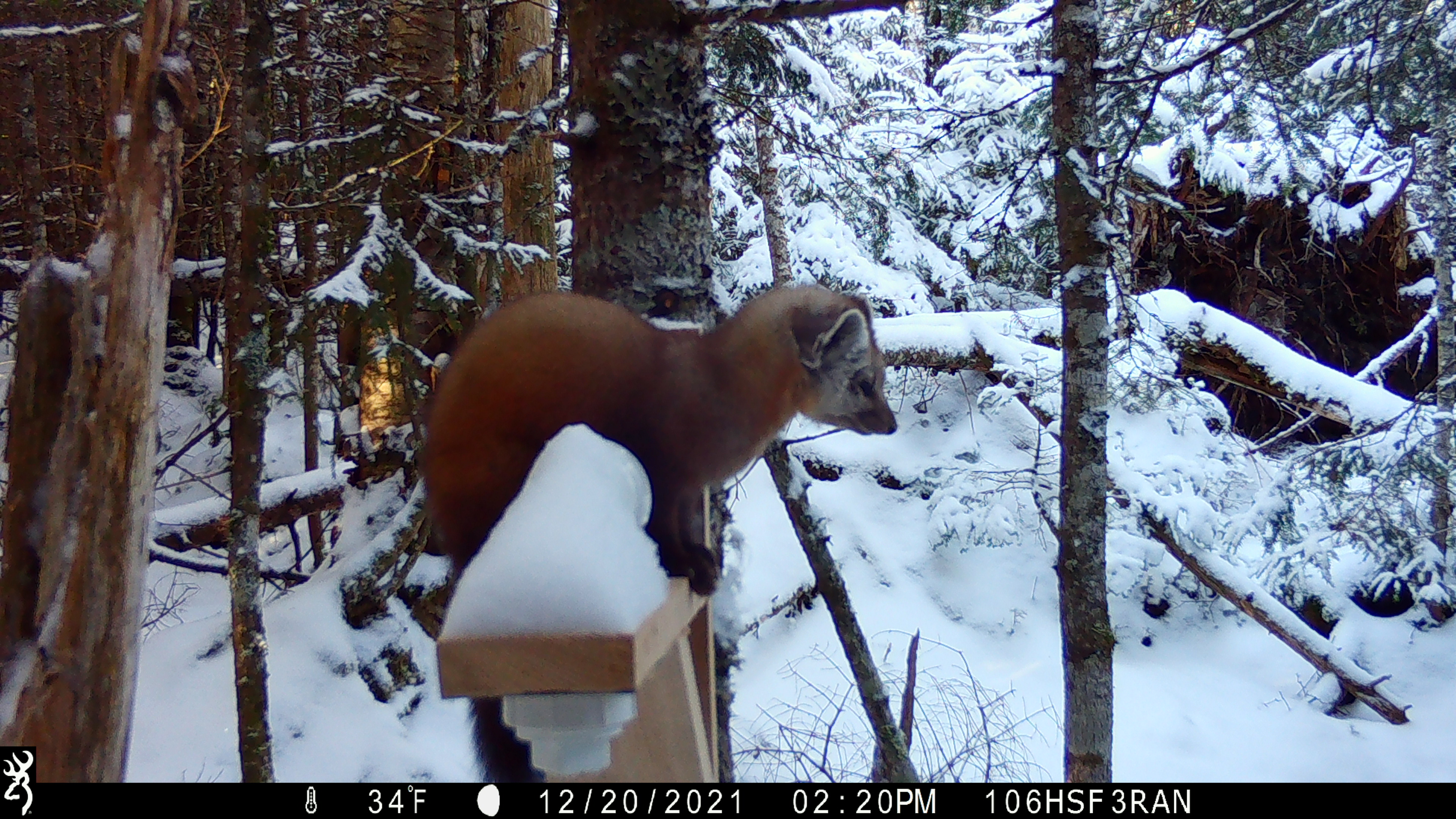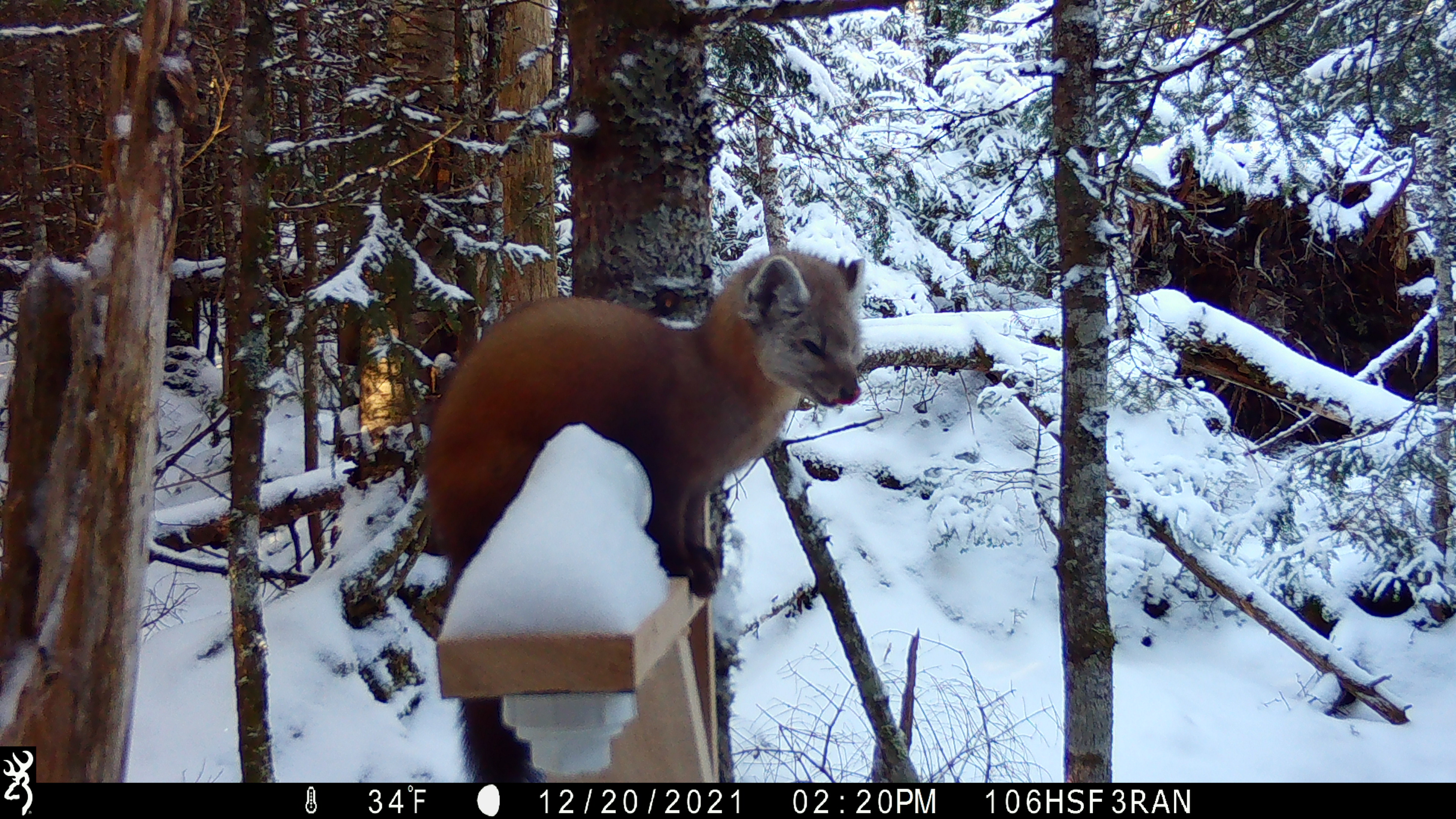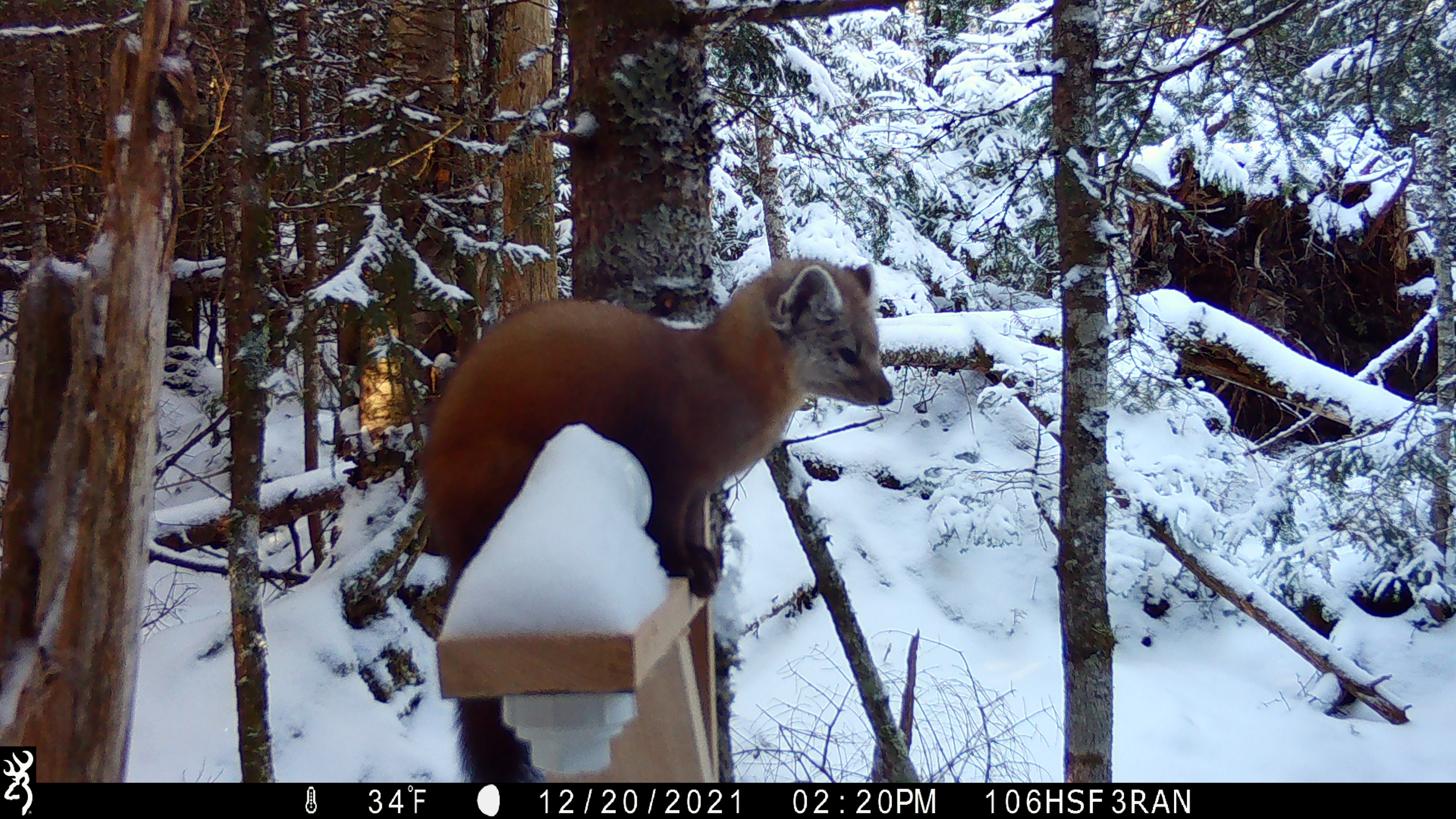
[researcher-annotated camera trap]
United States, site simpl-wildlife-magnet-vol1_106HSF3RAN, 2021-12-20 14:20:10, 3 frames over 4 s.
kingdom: Animalia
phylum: Chordata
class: Mammalia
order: Carnivora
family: Mustelidae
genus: Martes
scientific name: Martes americana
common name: american marten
American marten (Martes americana).